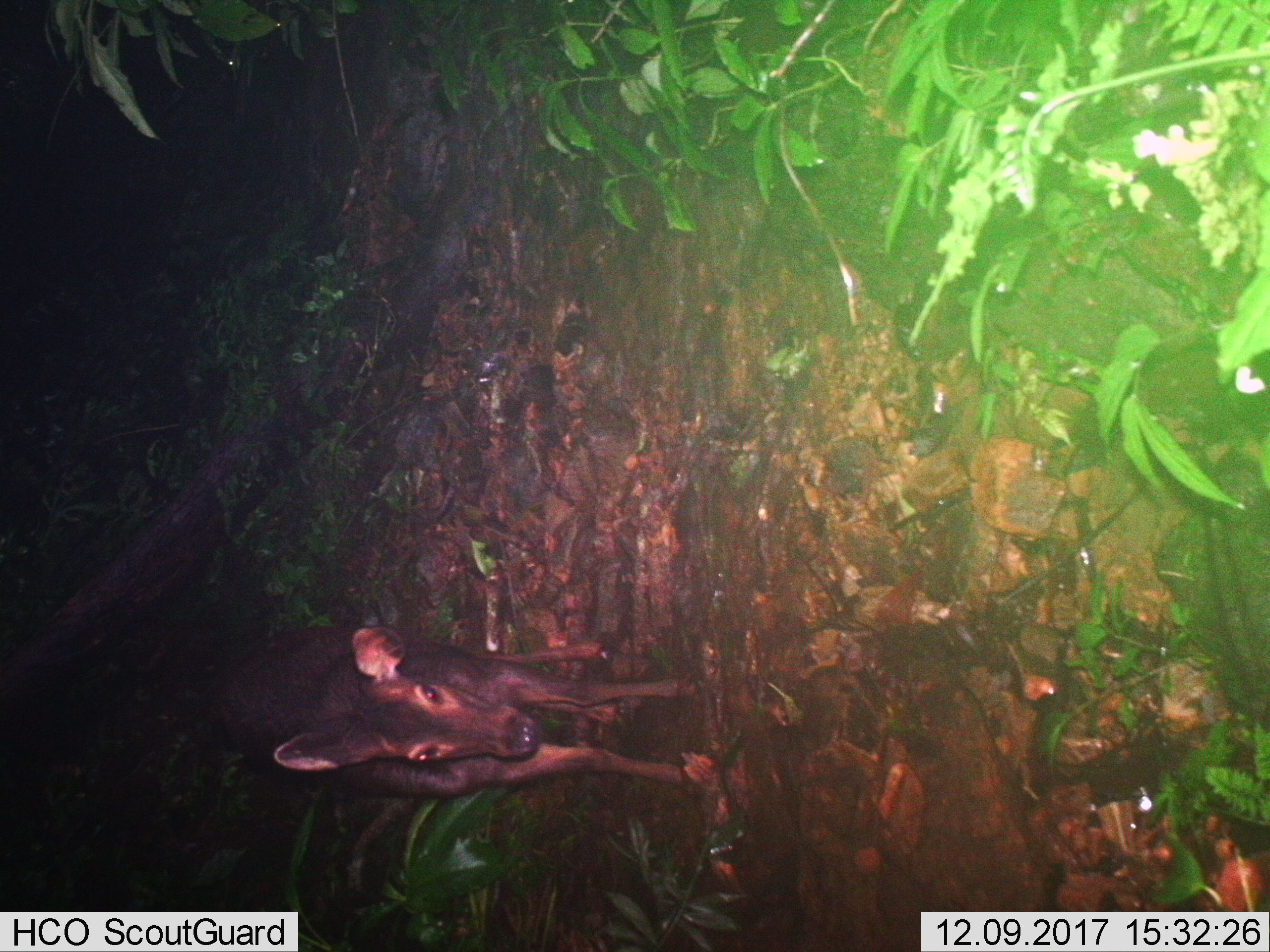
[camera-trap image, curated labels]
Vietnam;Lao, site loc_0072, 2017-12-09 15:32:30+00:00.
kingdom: Animalia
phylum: Chordata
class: Mammalia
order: Artiodactyla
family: Cervidae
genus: Rusa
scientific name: Rusa unicolor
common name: sambar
Sambar (Rusa unicolor). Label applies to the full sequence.